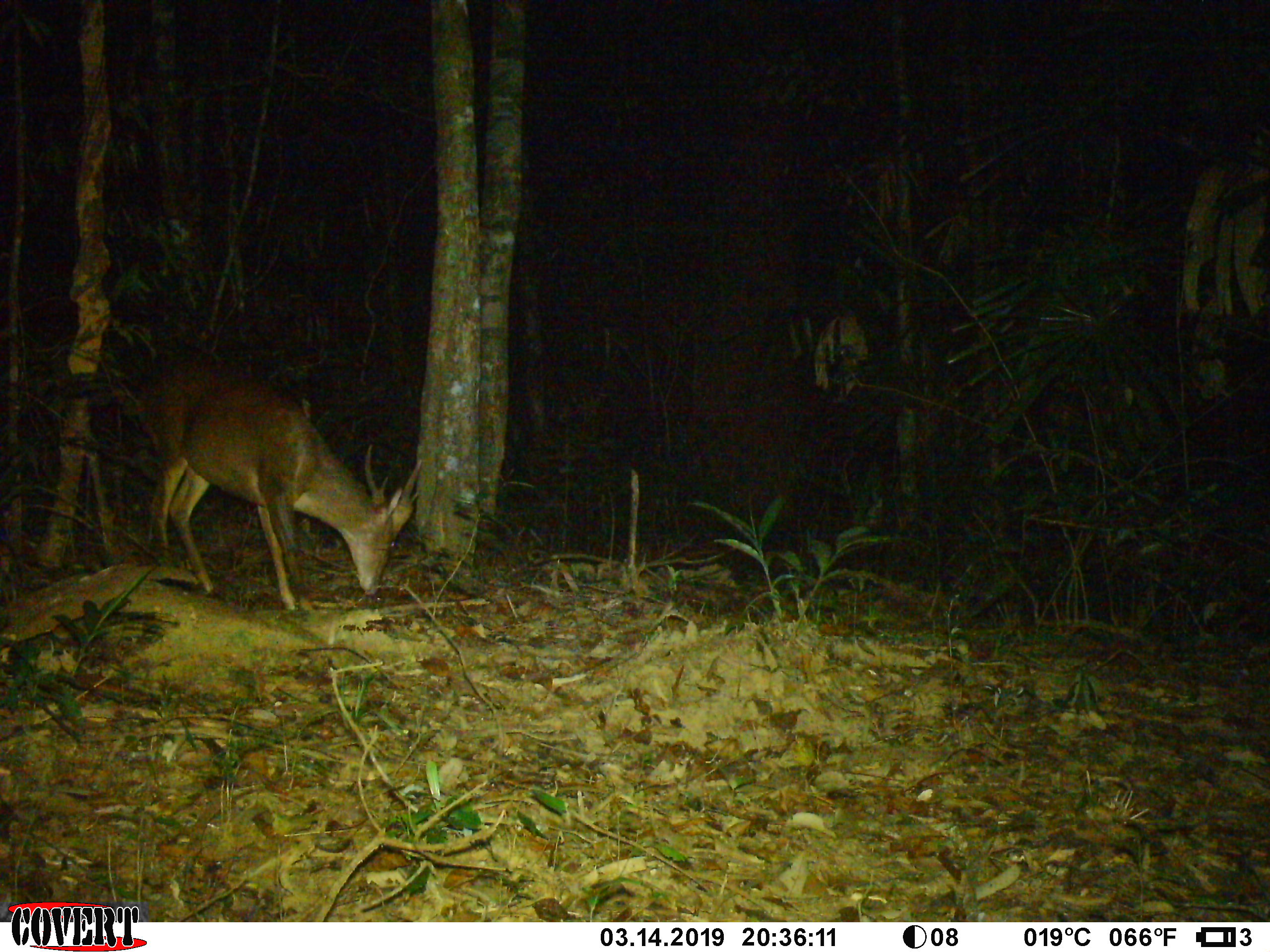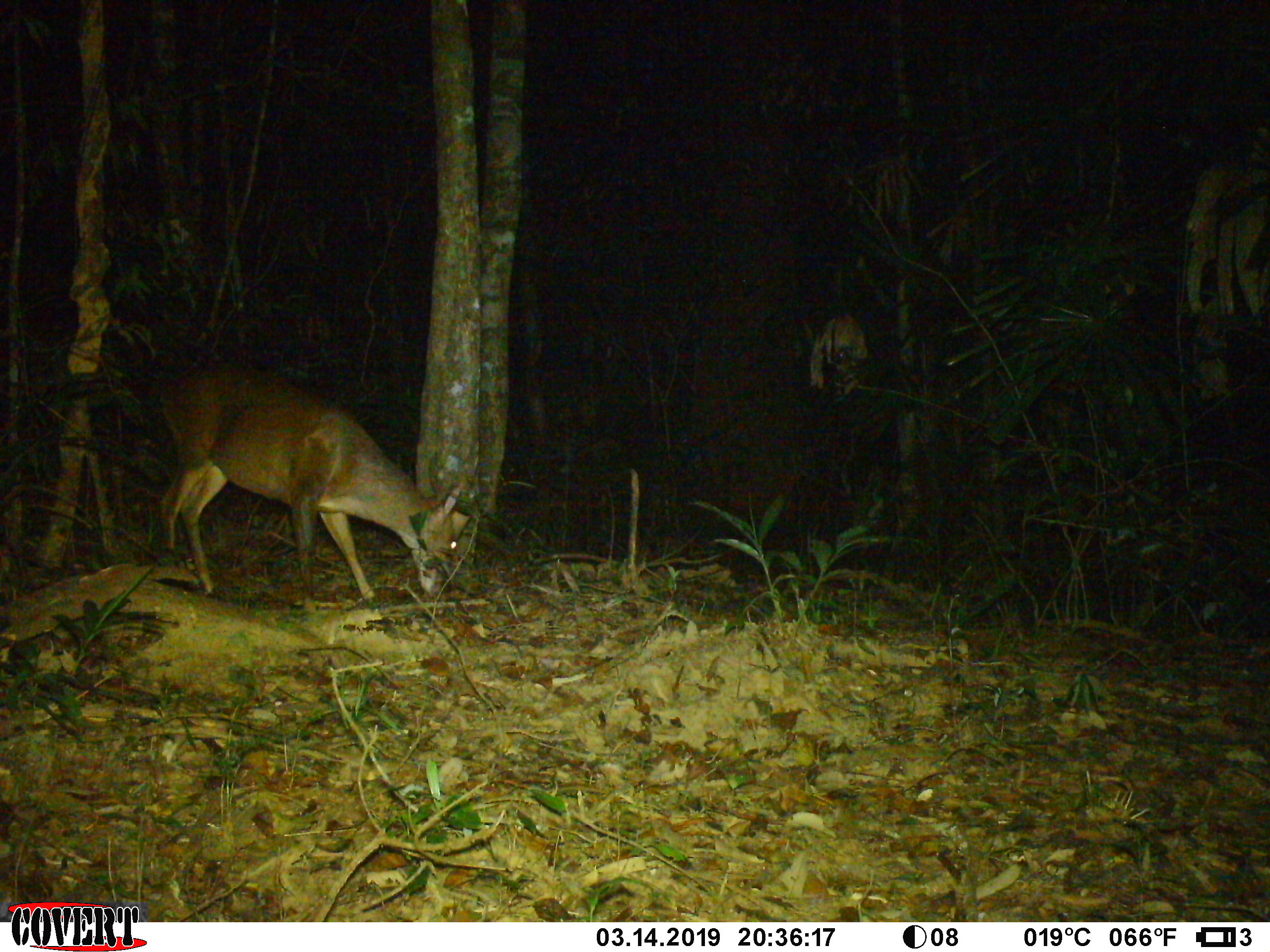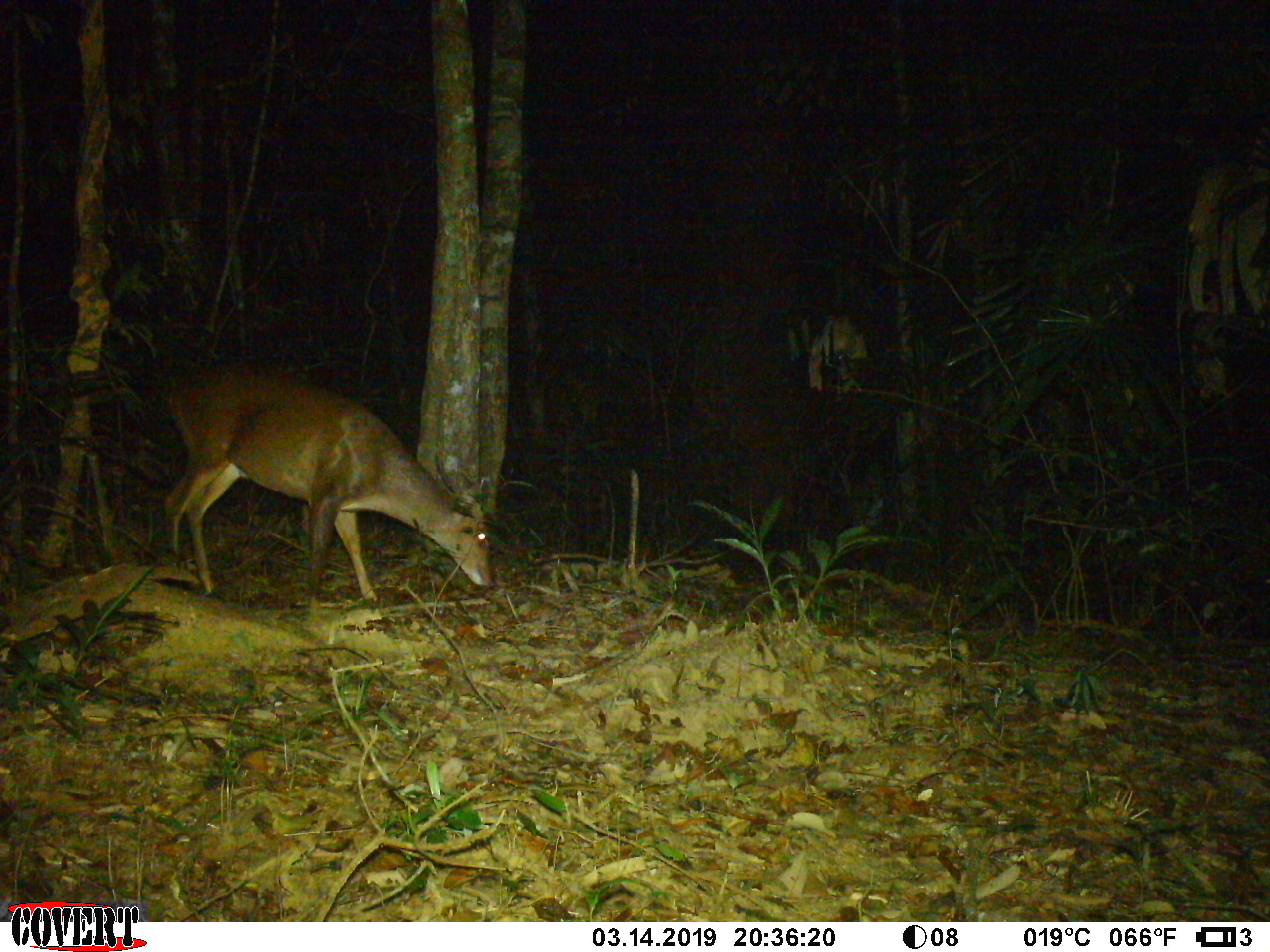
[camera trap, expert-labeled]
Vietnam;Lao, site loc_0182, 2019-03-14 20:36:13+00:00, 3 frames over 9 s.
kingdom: Animalia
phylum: Chordata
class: Mammalia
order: Artiodactyla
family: Cervidae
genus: Muntiacus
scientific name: Muntiacus vuquangensis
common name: large-antlered muntjac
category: large antlered muntjac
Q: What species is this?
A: Large antlered muntjac (large-antlered muntjac) (Muntiacus vuquangensis).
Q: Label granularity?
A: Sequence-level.